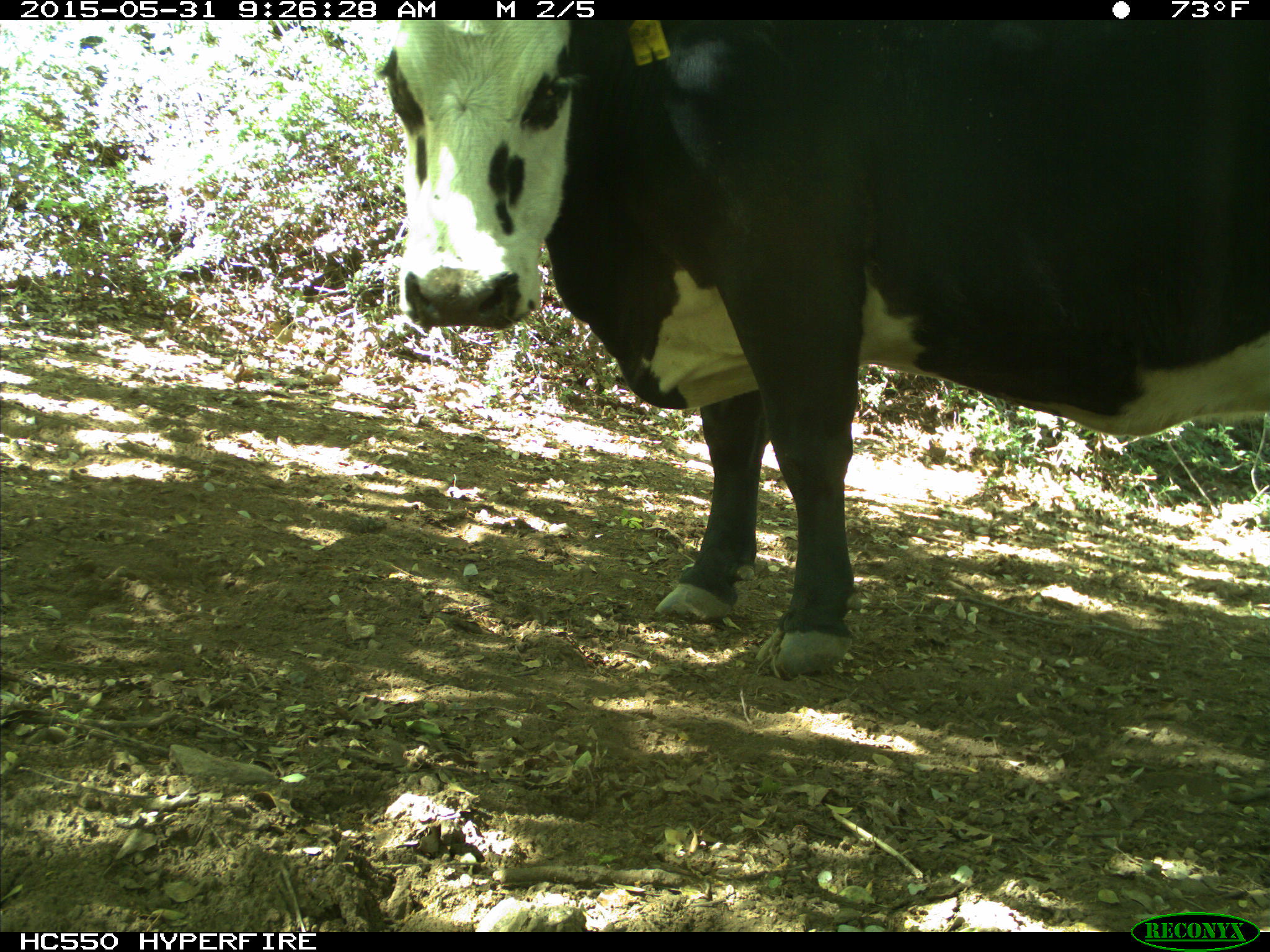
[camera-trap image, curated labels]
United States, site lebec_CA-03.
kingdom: Animalia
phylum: Chordata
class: Mammalia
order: Artiodactyla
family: Bovidae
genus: Bos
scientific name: Bos taurus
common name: domestic cow